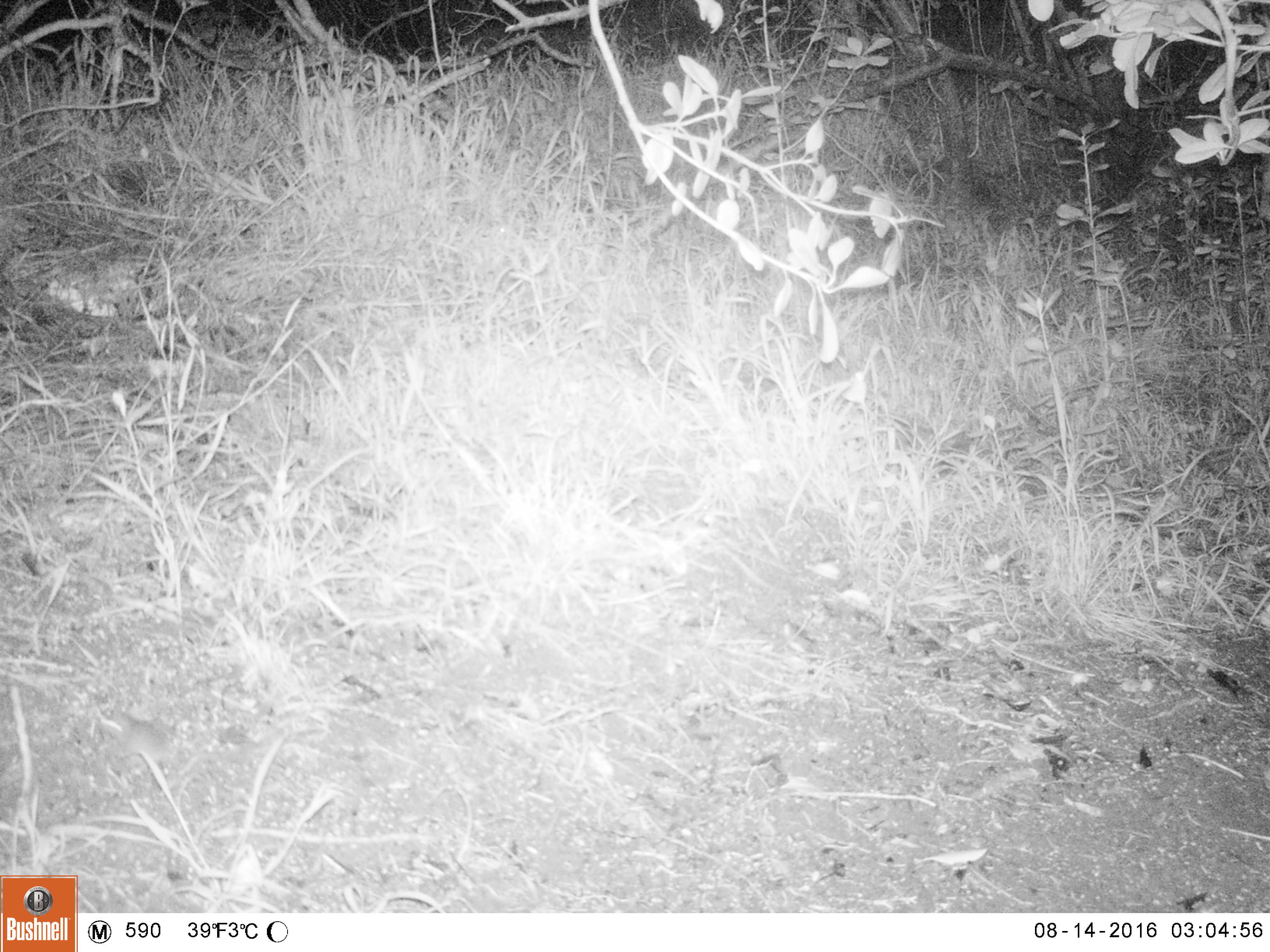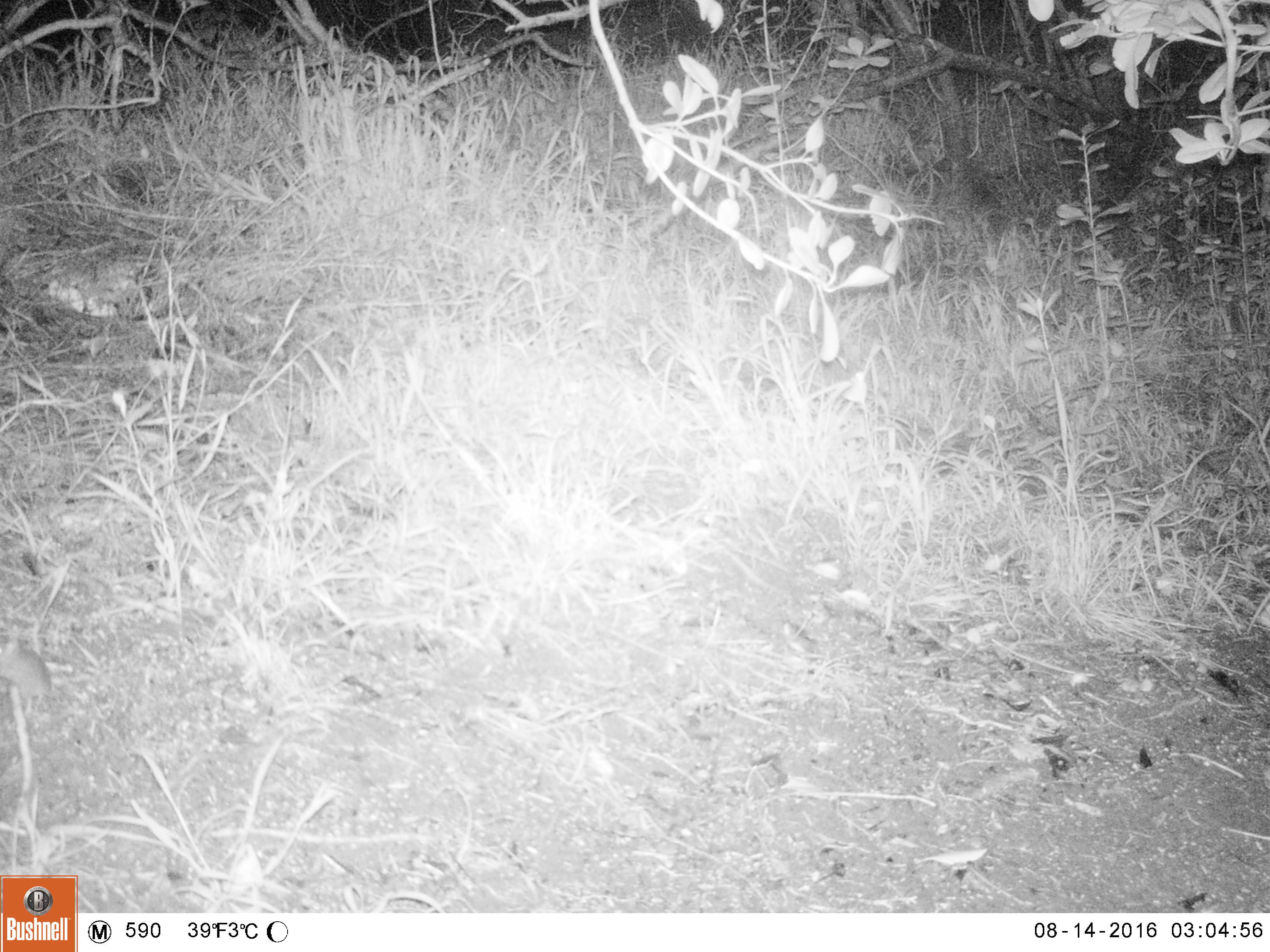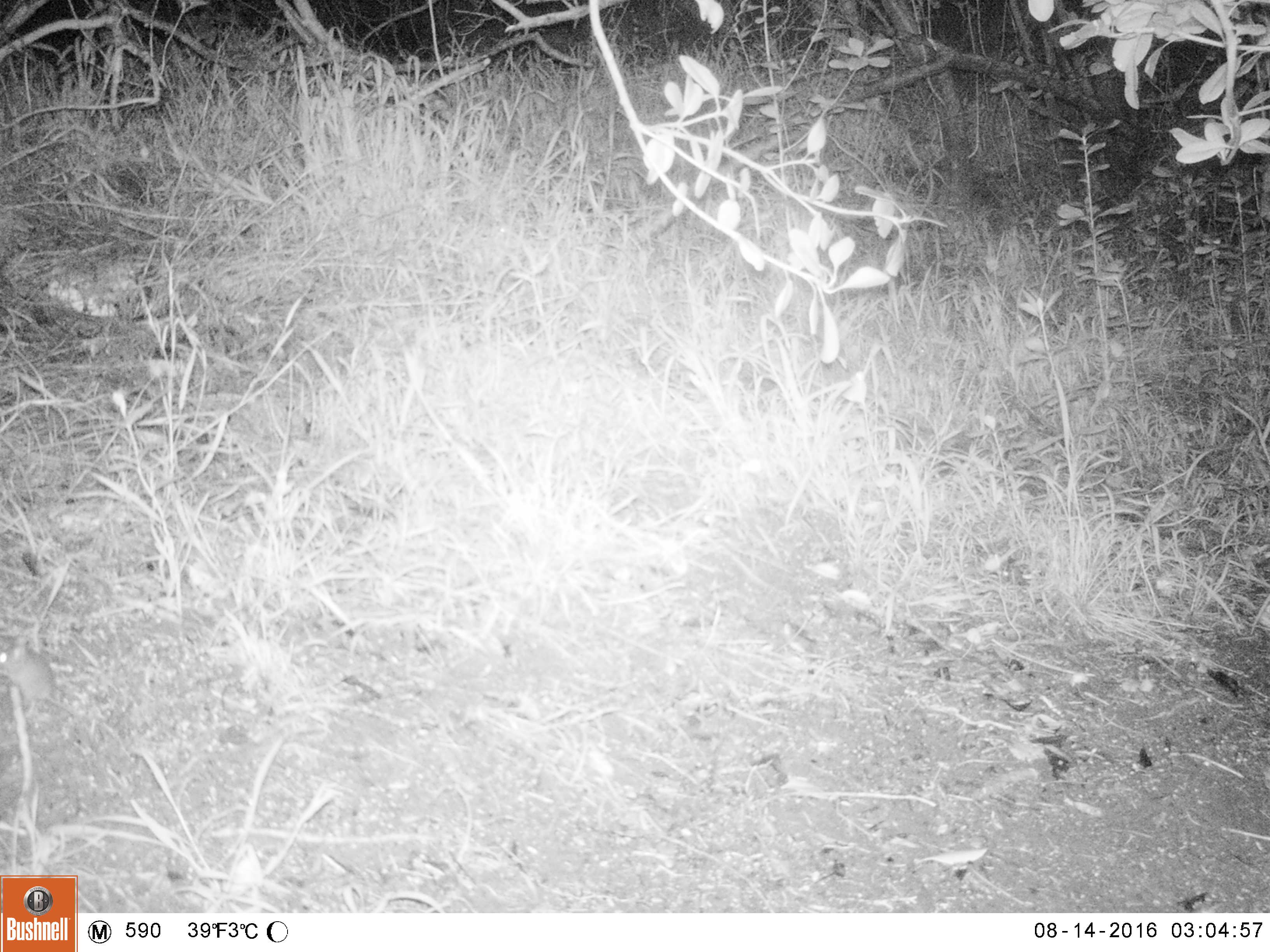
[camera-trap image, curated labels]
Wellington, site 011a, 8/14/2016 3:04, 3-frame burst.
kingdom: Animalia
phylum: Chordata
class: Mammalia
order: Rodentia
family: Muridae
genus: Mus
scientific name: Mus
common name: mouse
Mouse (Mus).